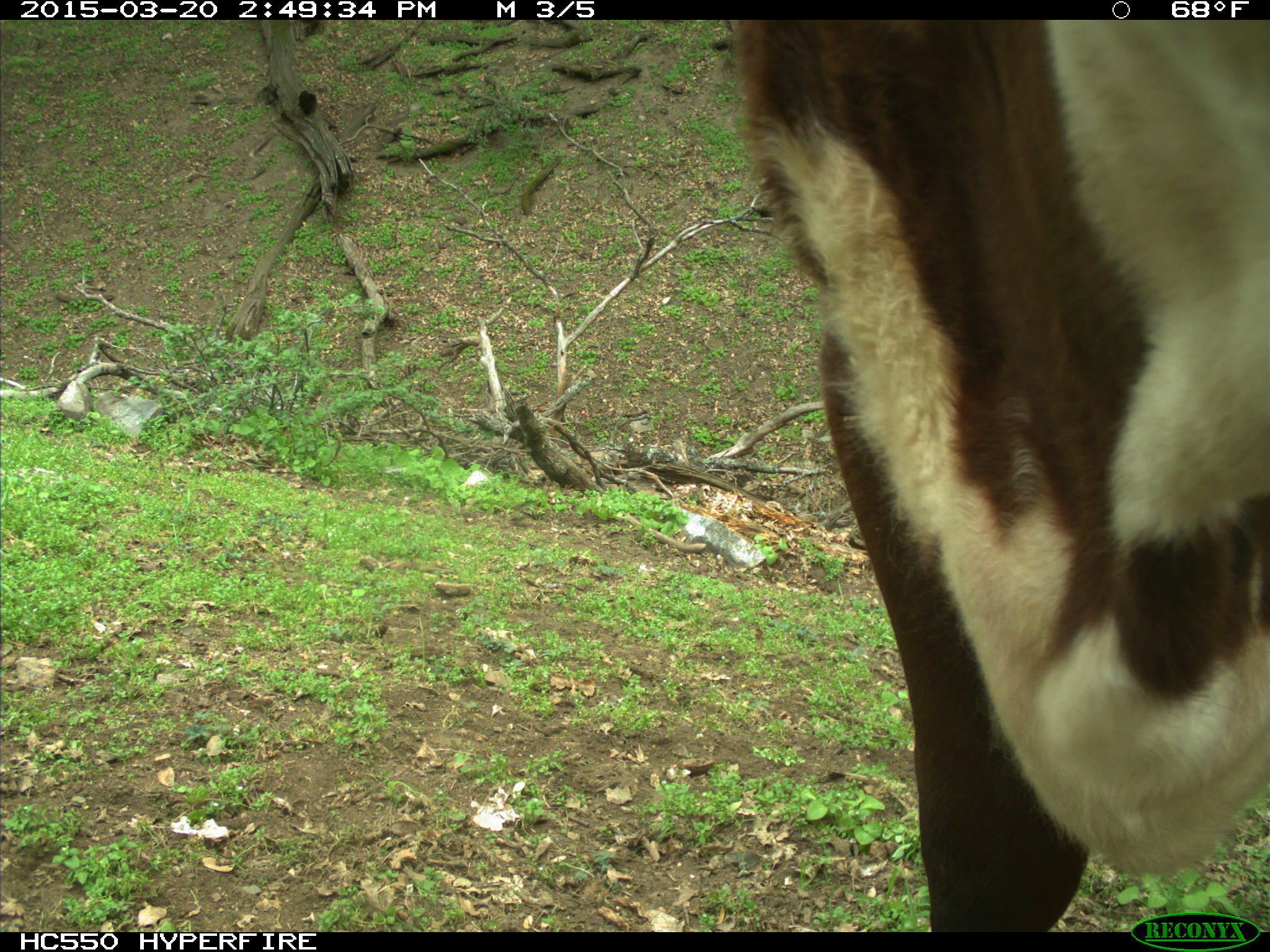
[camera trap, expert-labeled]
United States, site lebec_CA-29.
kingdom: Animalia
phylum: Chordata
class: Mammalia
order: Artiodactyla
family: Bovidae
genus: Bos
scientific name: Bos taurus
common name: domestic cow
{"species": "Bos taurus (domestic cow)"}